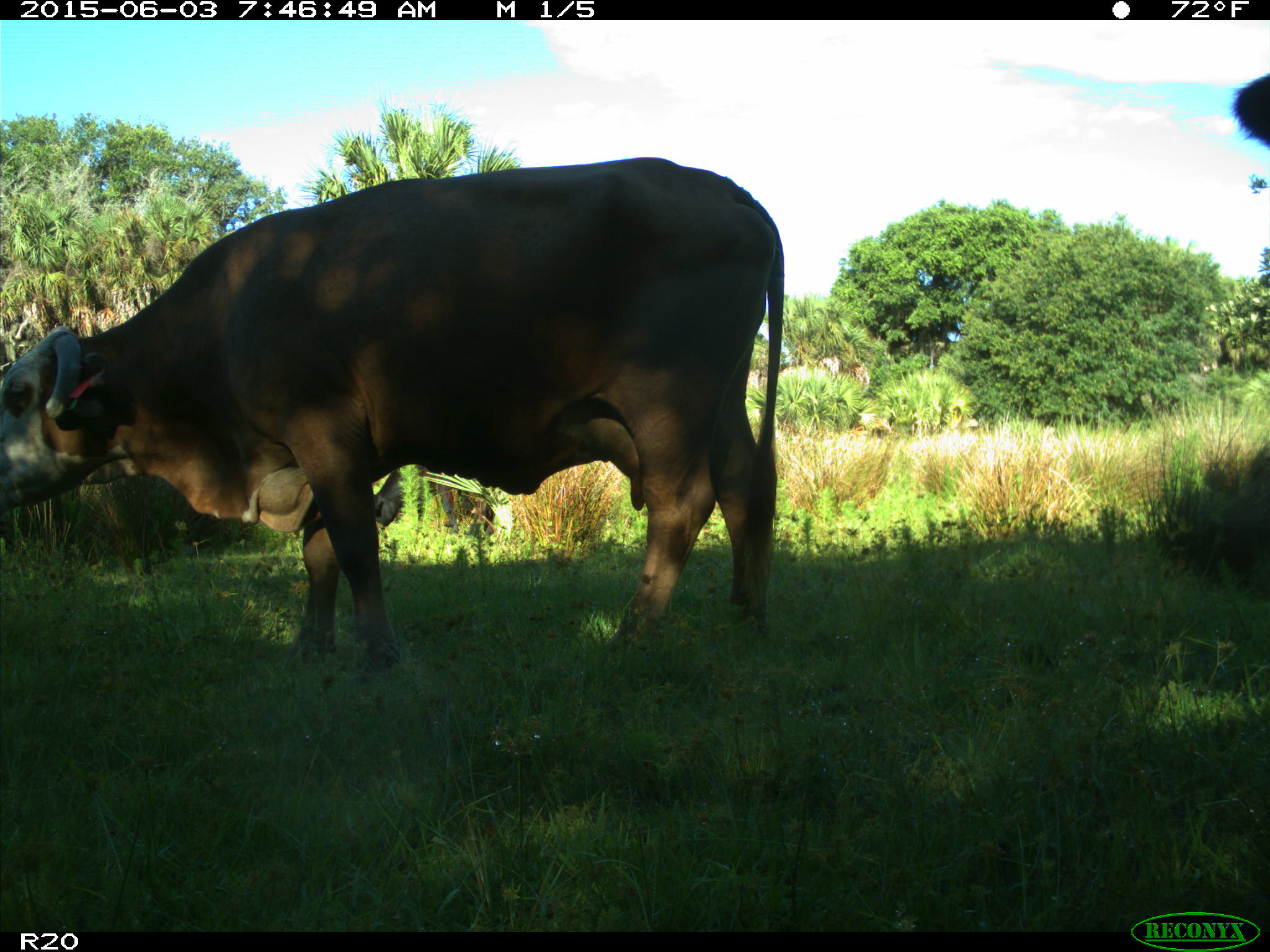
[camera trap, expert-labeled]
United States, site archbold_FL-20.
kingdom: Animalia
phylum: Chordata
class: Mammalia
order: Artiodactyla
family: Bovidae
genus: Bos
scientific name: Bos taurus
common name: domestic cow